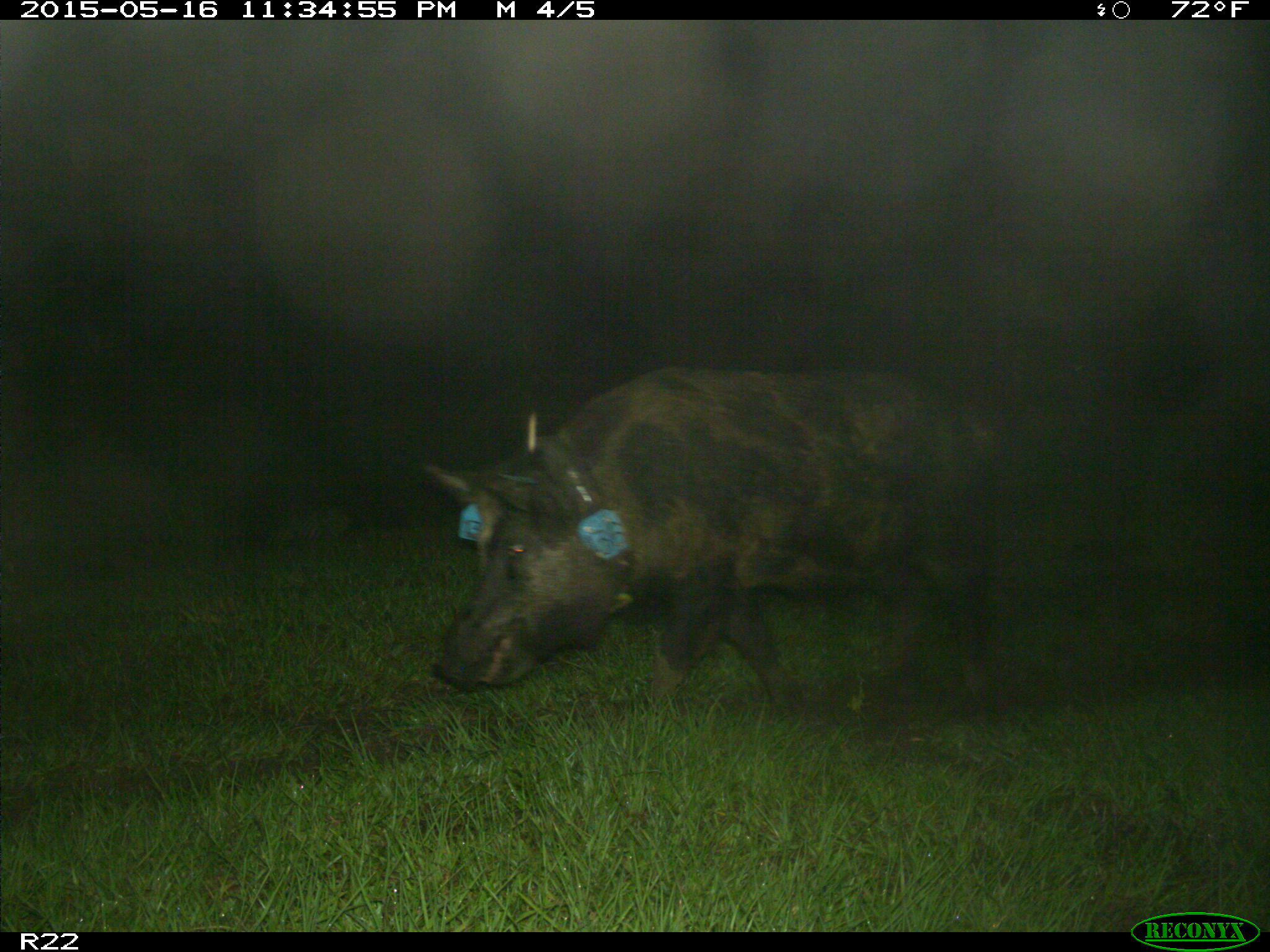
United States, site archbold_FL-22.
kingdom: Animalia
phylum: Chordata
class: Mammalia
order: Artiodactyla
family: Bovidae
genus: Bos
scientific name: Bos taurus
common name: domestic cow